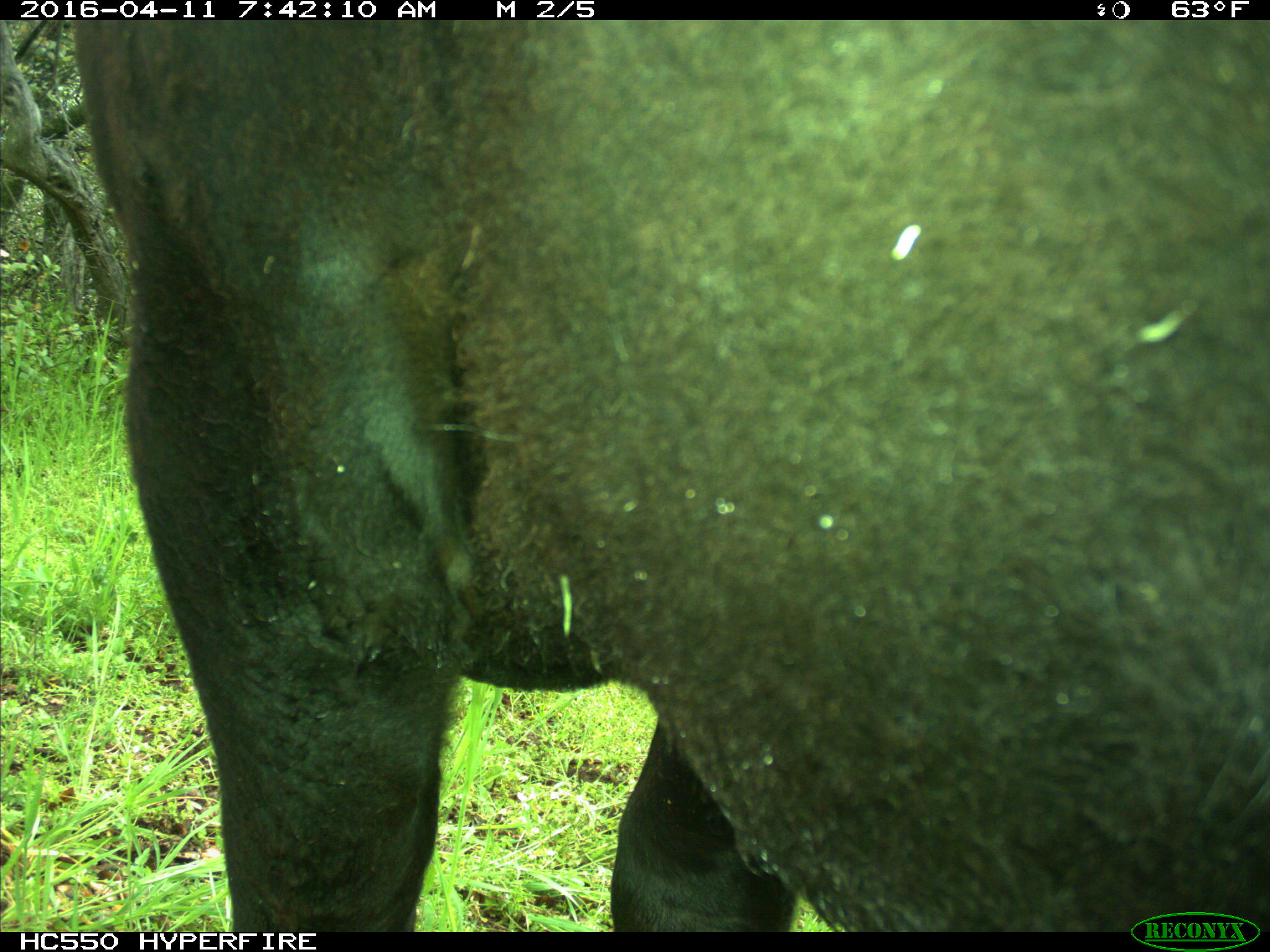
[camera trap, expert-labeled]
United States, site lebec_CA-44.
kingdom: Animalia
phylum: Chordata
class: Mammalia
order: Artiodactyla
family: Bovidae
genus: Bos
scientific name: Bos taurus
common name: domestic cow